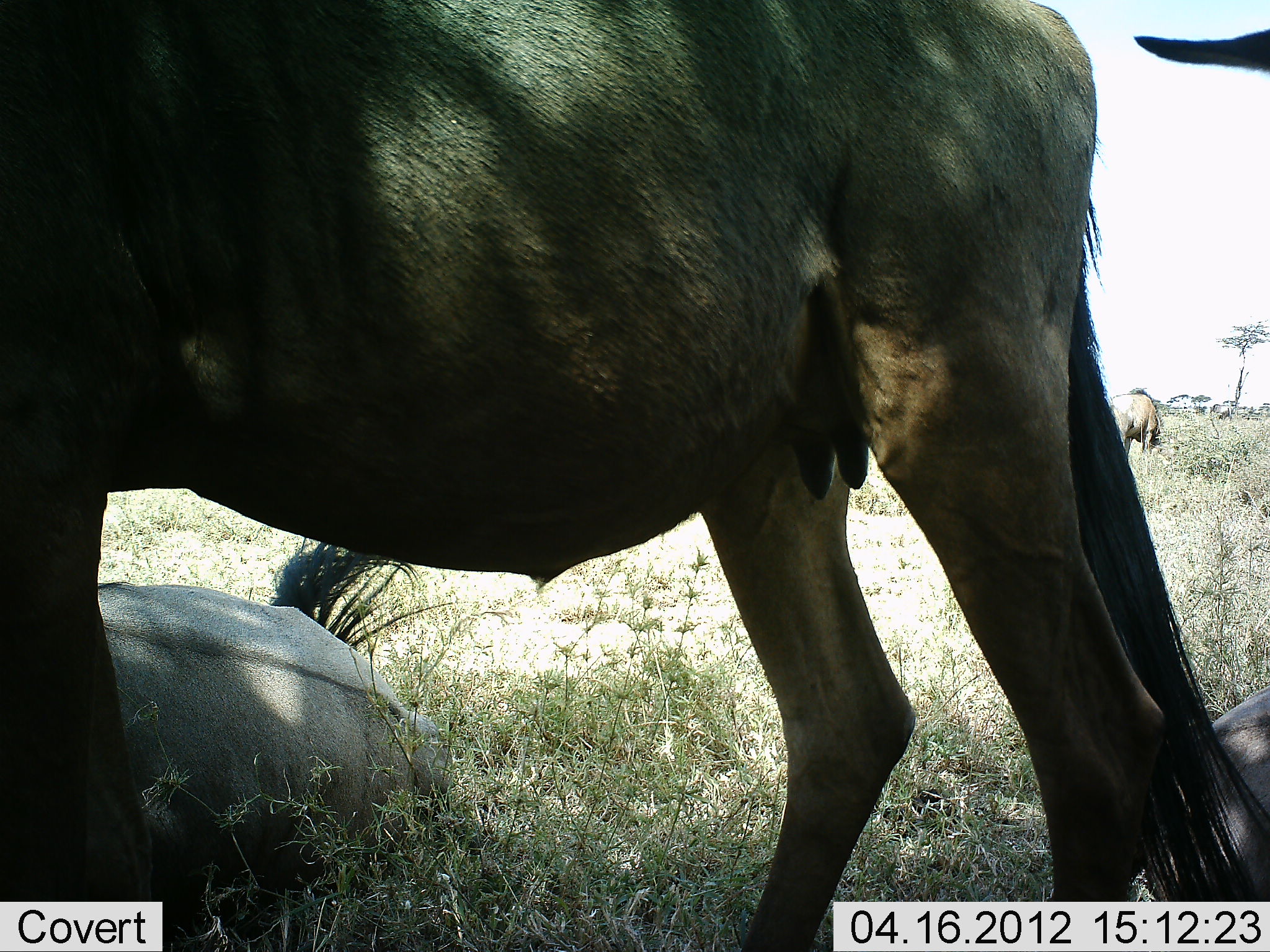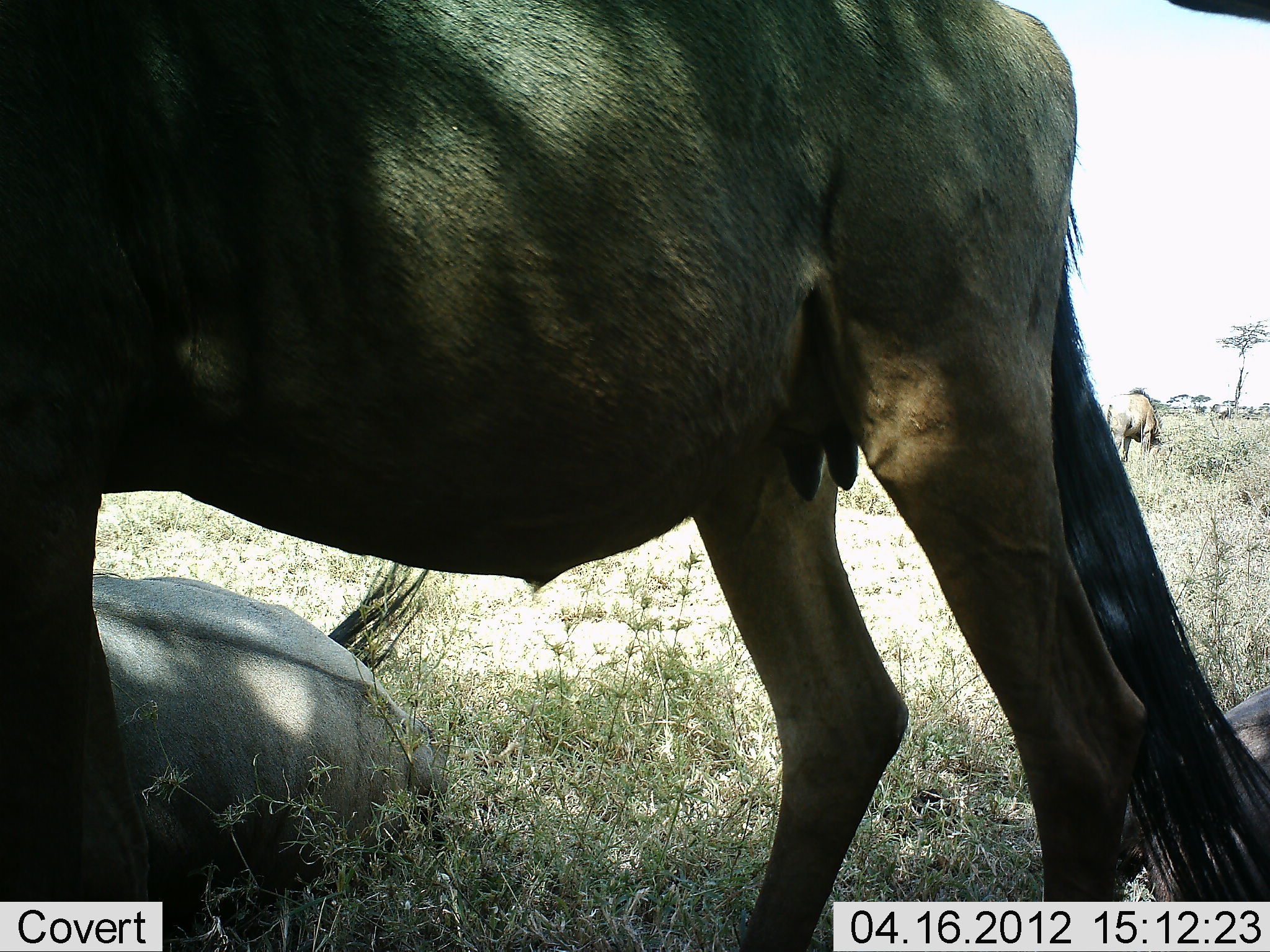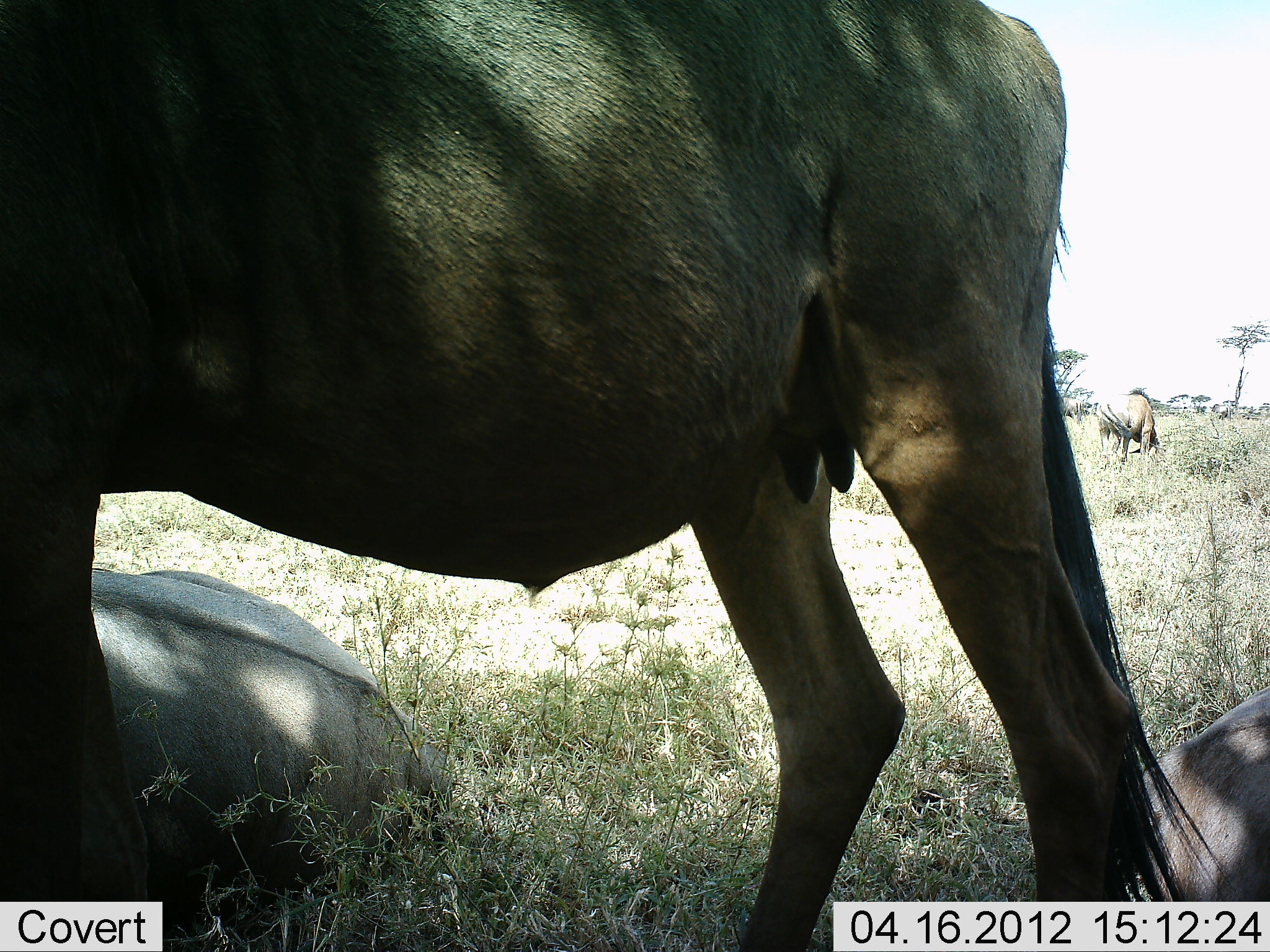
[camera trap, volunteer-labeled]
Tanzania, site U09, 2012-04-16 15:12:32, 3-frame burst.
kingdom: Animalia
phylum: Chordata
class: Mammalia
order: Artiodactyla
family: Bovidae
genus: Connochaetes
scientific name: Connochaetes taurinus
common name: blue wildebeest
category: wildebeest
Wildebeest (blue wildebeest) (Connochaetes taurinus), count 4. Behavior (volunteer vote fractions): standing 73%, resting 100%, moving 0%, interacting 0%. Young present (vote fraction): 7%. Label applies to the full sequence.